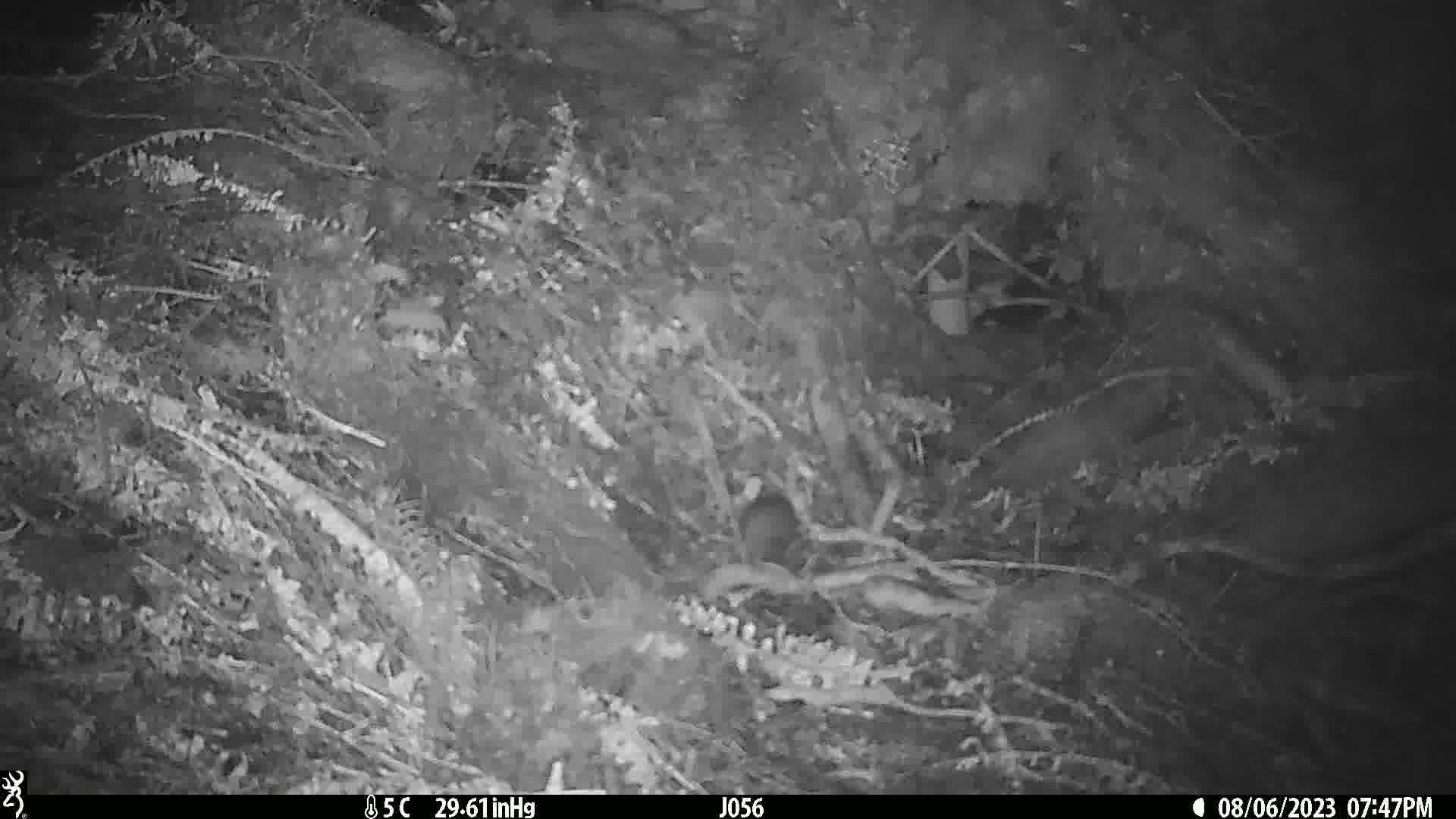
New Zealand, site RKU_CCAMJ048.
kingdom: Animalia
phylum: Chordata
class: Mammalia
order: Rodentia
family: Muridae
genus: Rattus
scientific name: Rattus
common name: rat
Rat (Rattus).